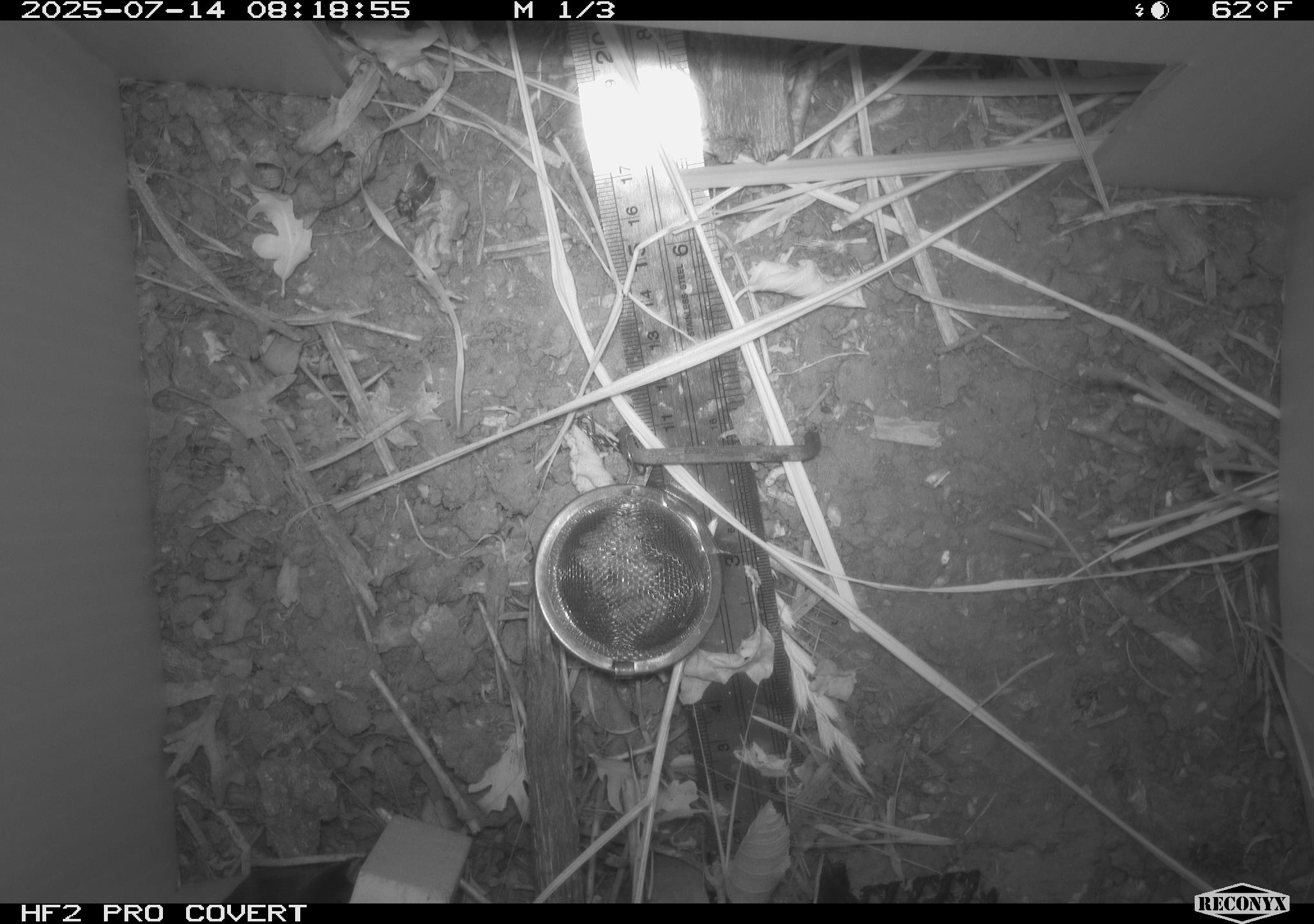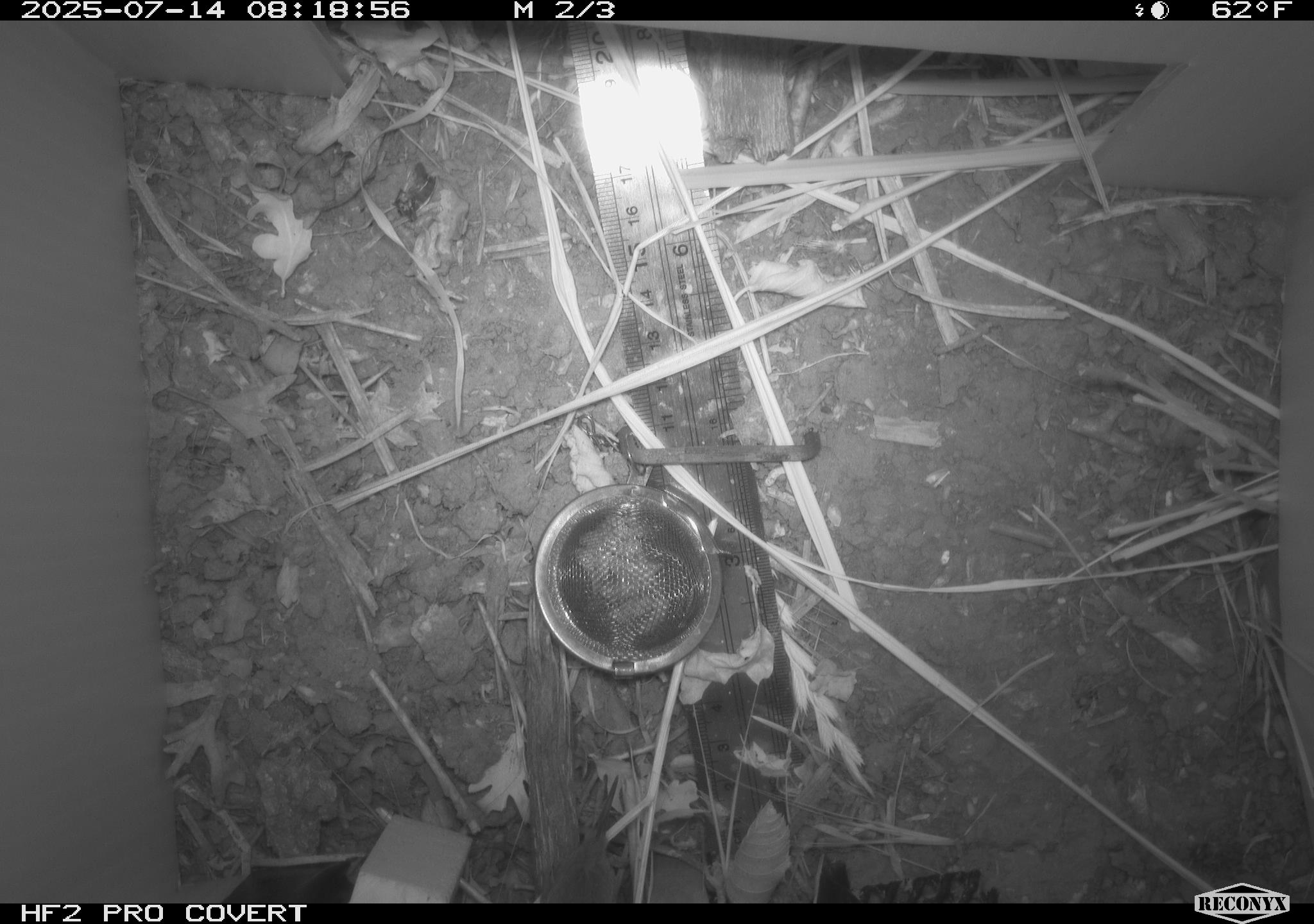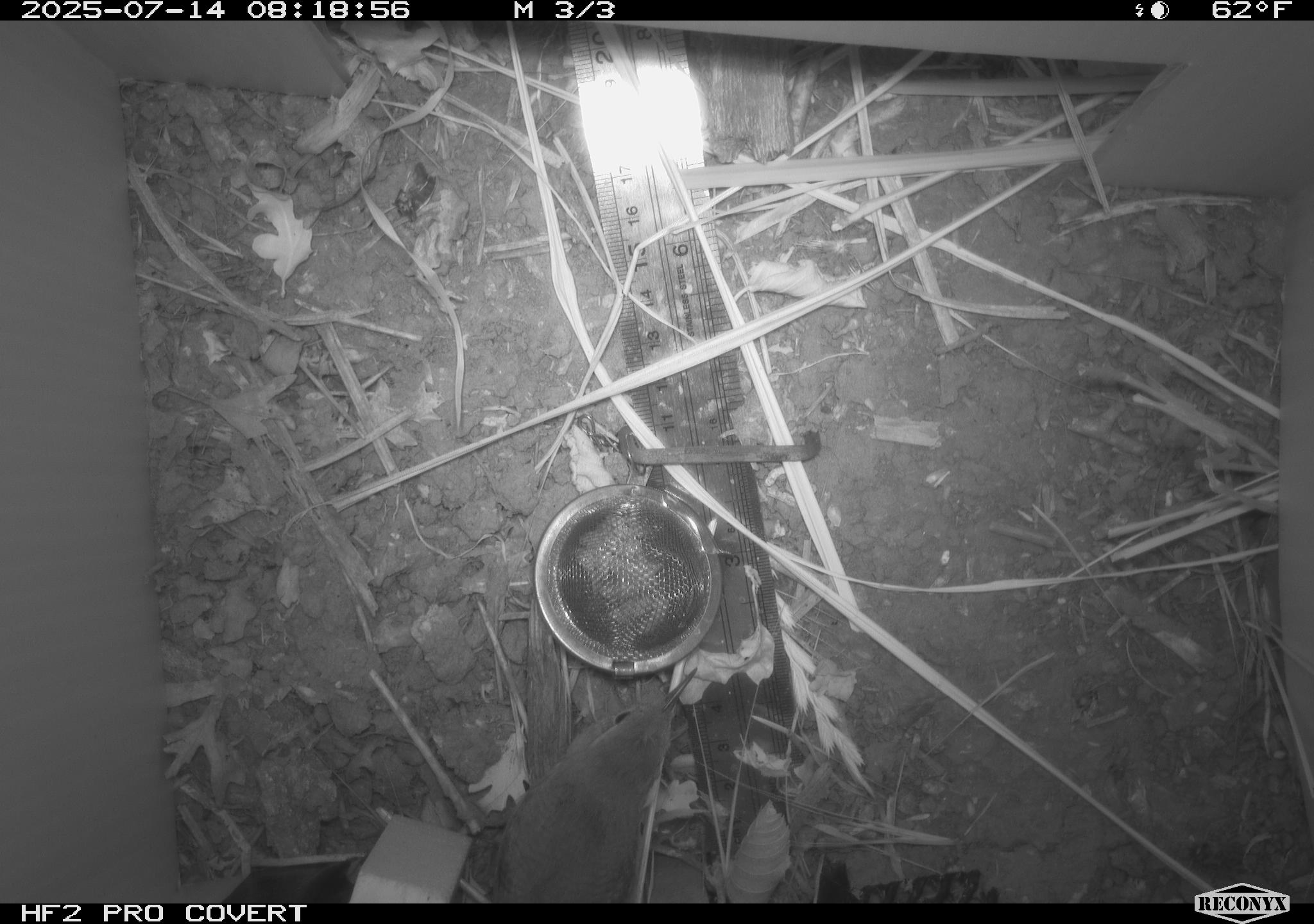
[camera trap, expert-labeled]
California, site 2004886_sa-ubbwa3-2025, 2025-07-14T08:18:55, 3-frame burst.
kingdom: Animalia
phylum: Chordata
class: Aves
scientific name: Aves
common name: bird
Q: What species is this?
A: Bird (Aves).